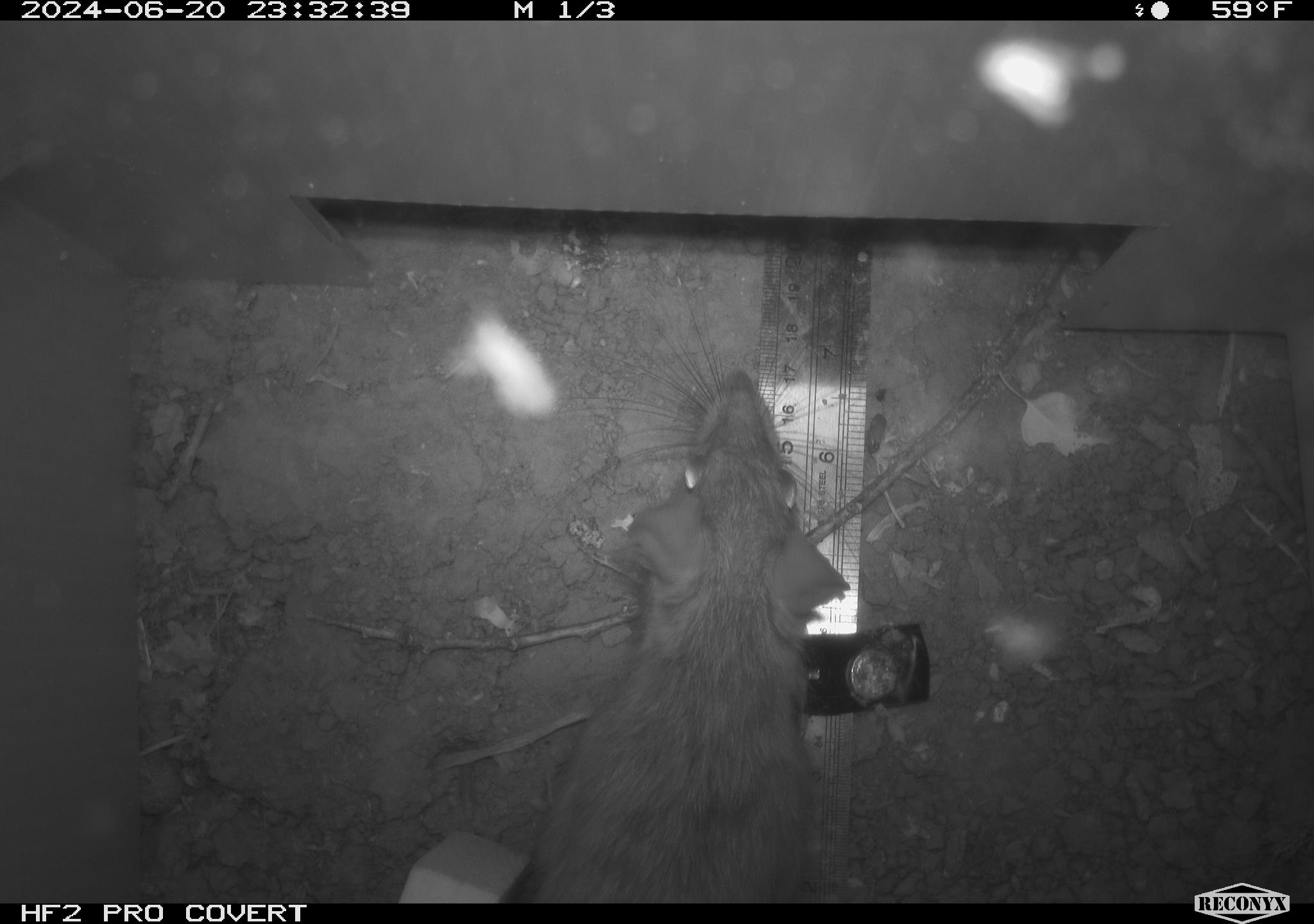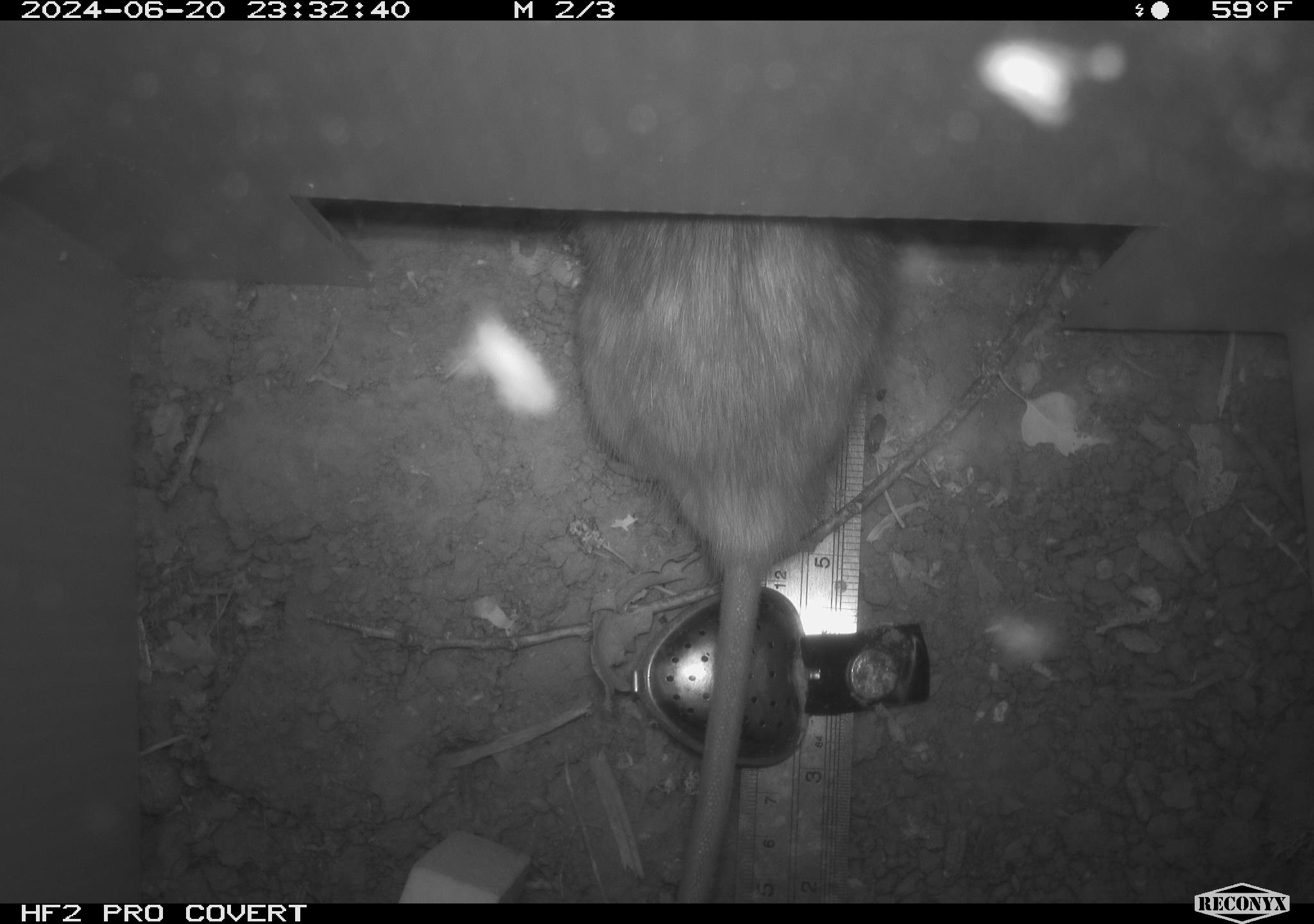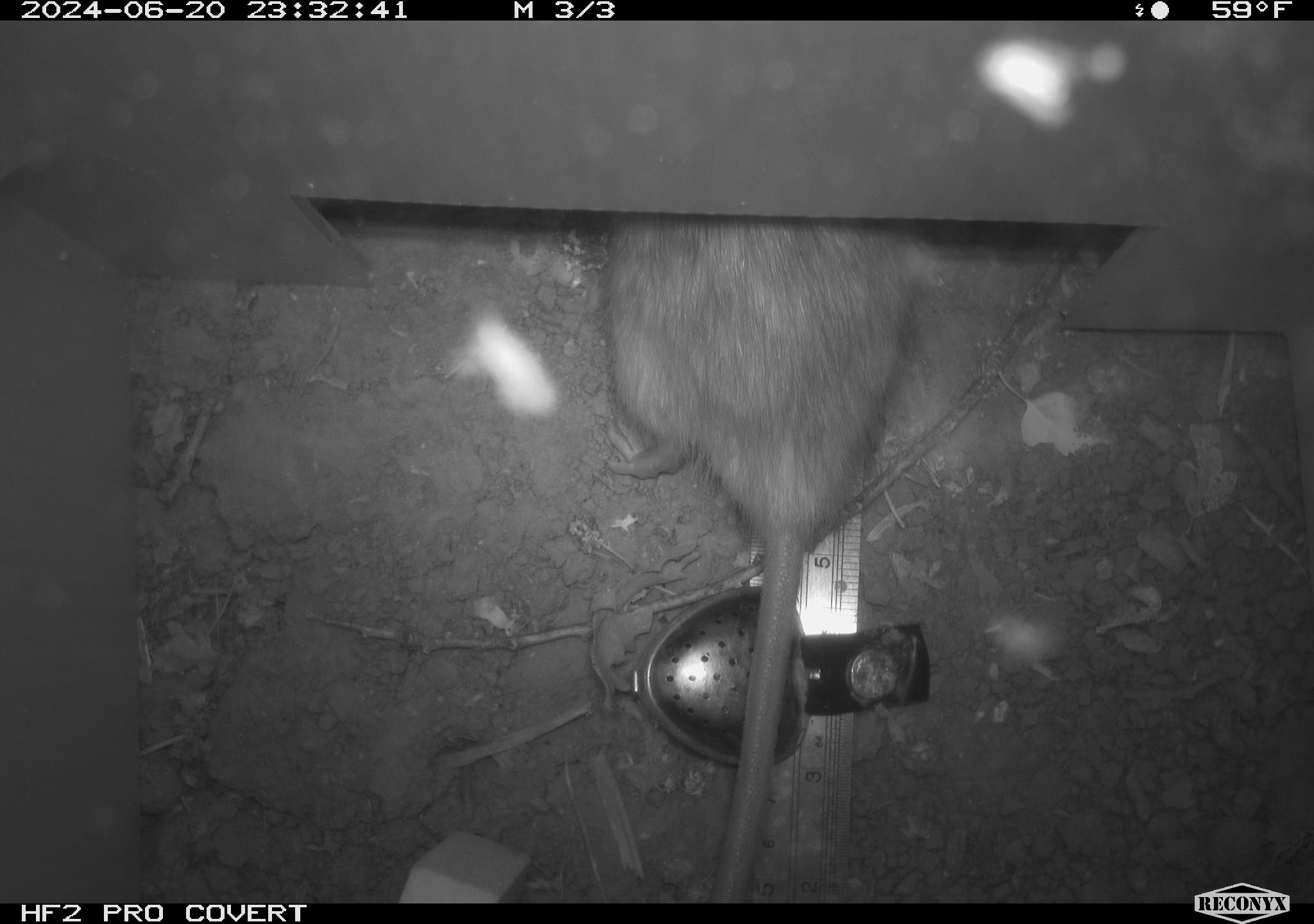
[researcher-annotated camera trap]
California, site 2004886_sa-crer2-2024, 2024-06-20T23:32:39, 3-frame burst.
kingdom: Animalia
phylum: Chordata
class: Mammalia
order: Rodentia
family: Muridae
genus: Rattus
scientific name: Rattus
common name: rat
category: rattus species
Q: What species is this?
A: Rattus species (rat) (Rattus).